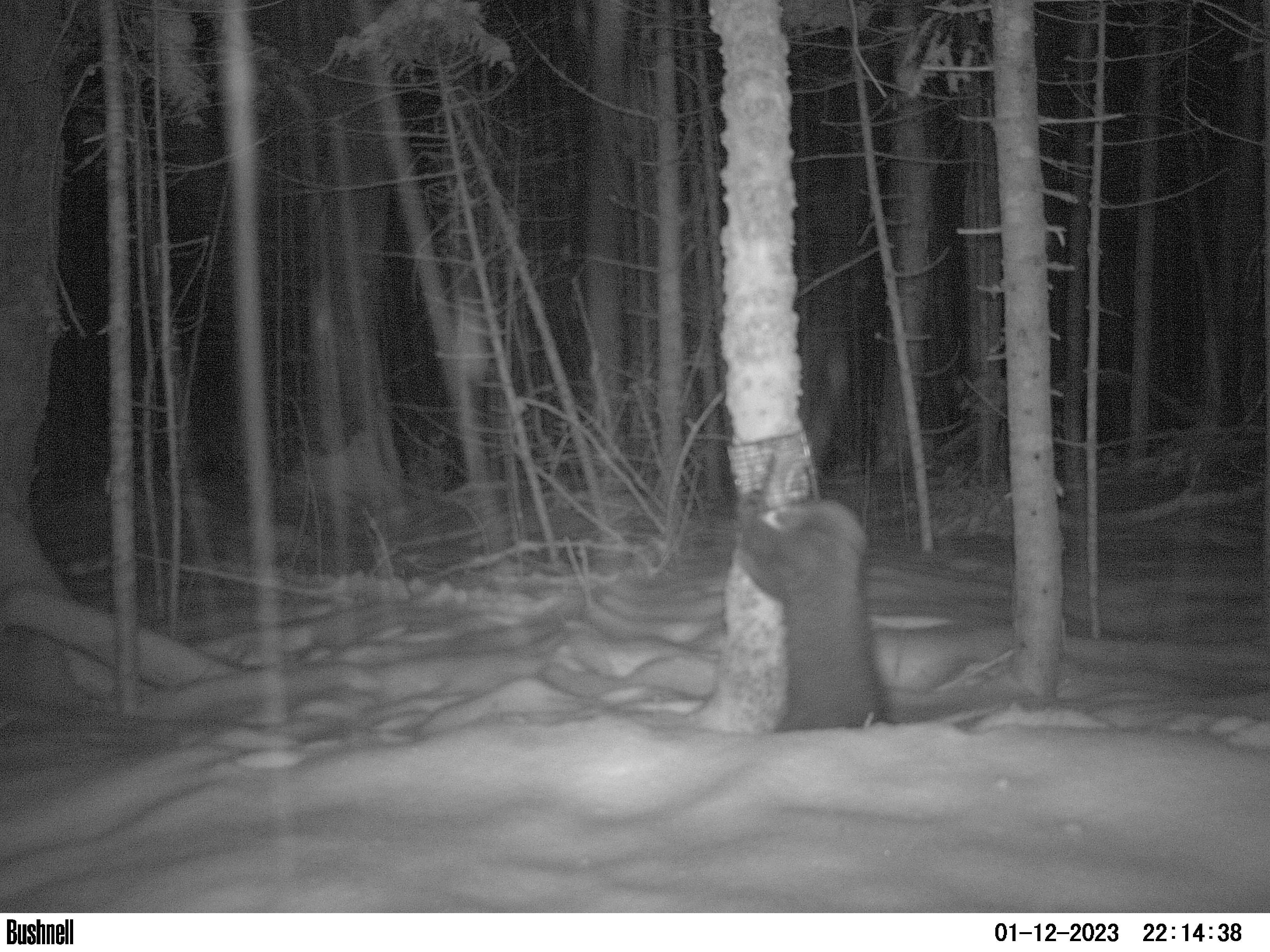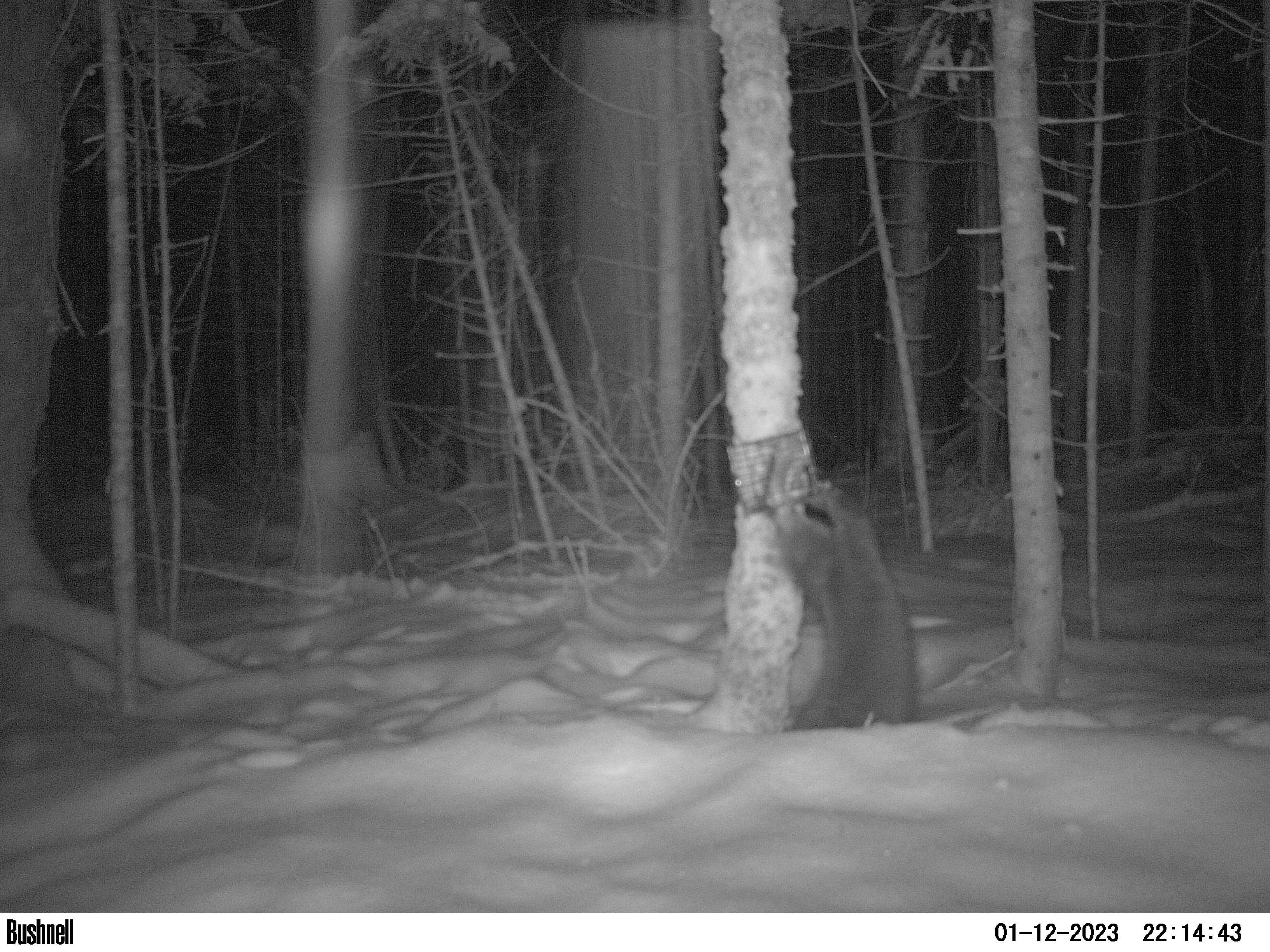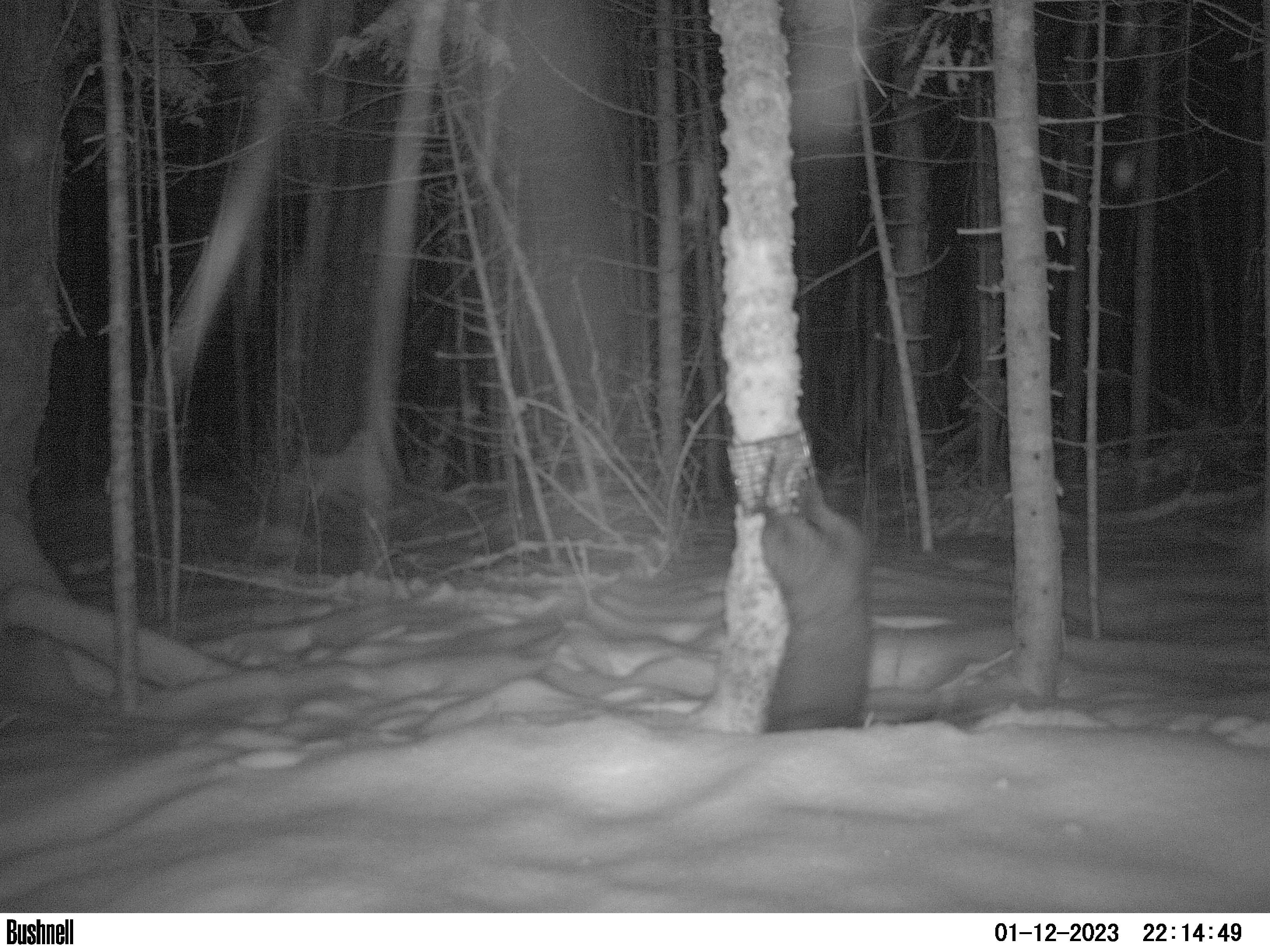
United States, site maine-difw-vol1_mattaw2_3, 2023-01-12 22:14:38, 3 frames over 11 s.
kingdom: Animalia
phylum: Chordata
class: Mammalia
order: Carnivora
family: Mustelidae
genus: Pekania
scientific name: Pekania pennanti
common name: fisher